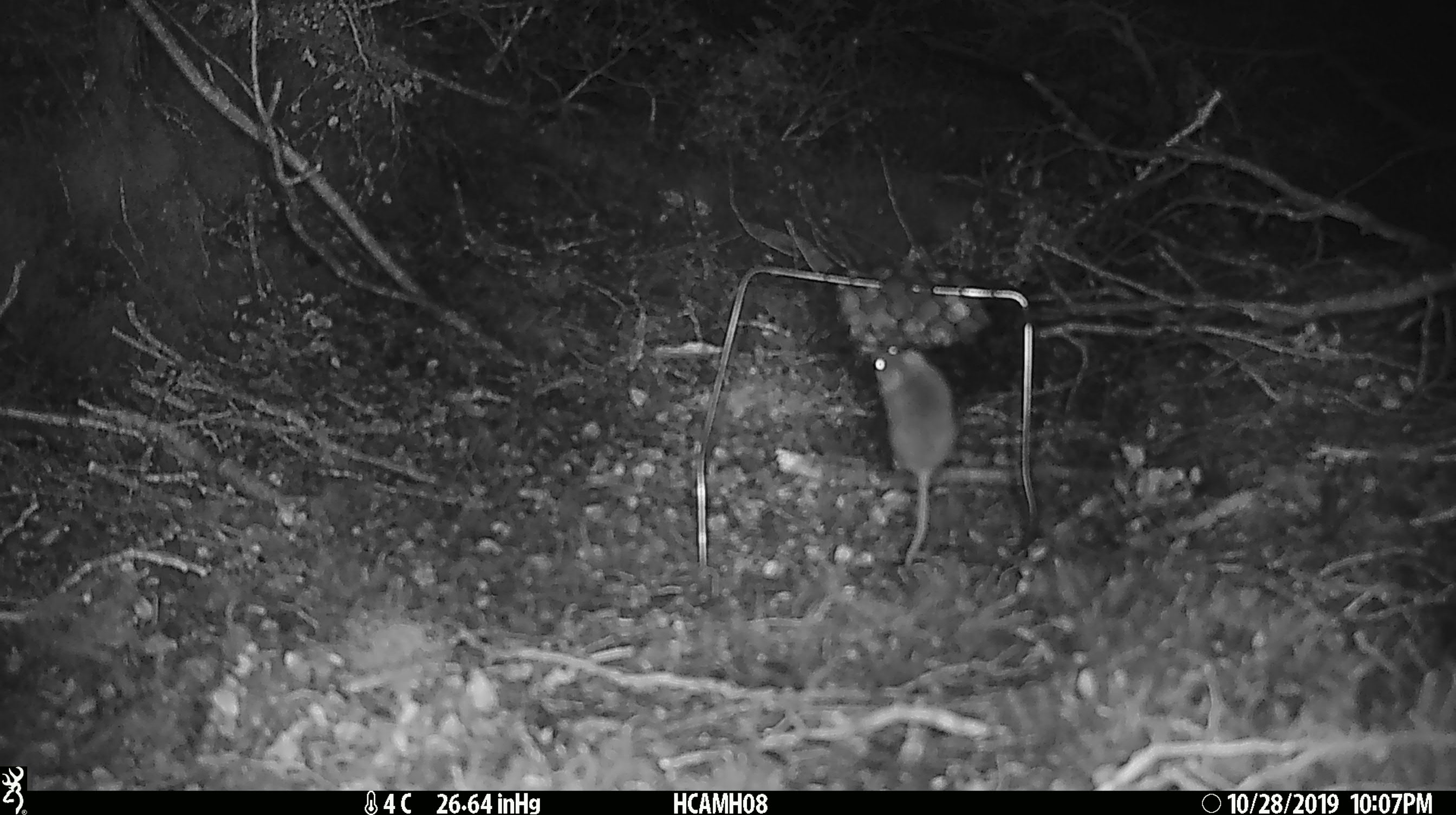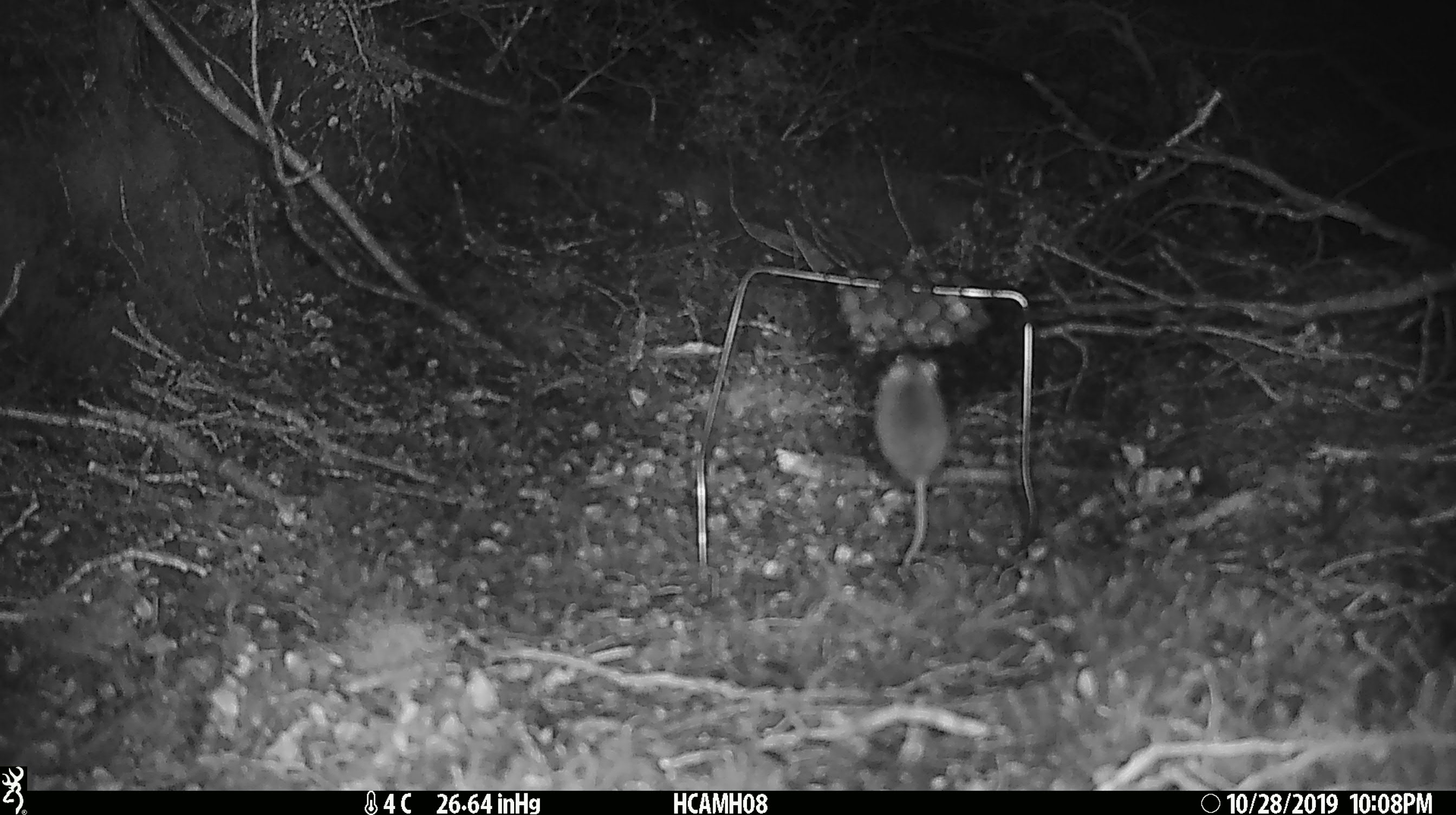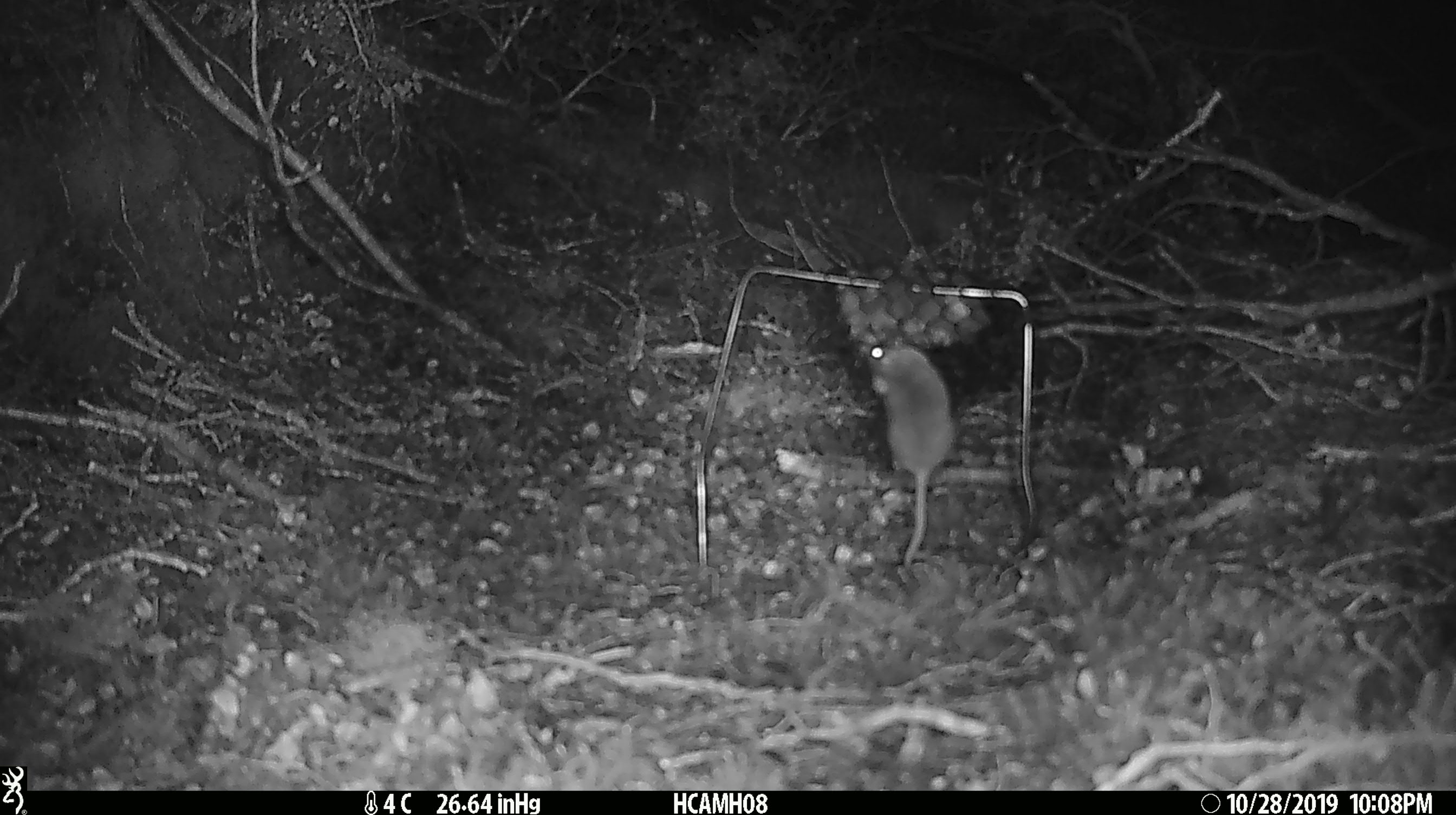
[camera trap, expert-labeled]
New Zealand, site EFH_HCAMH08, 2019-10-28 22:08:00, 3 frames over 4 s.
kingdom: Animalia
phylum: Chordata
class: Mammalia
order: Rodentia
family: Muridae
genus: Mus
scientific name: Mus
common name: mouse